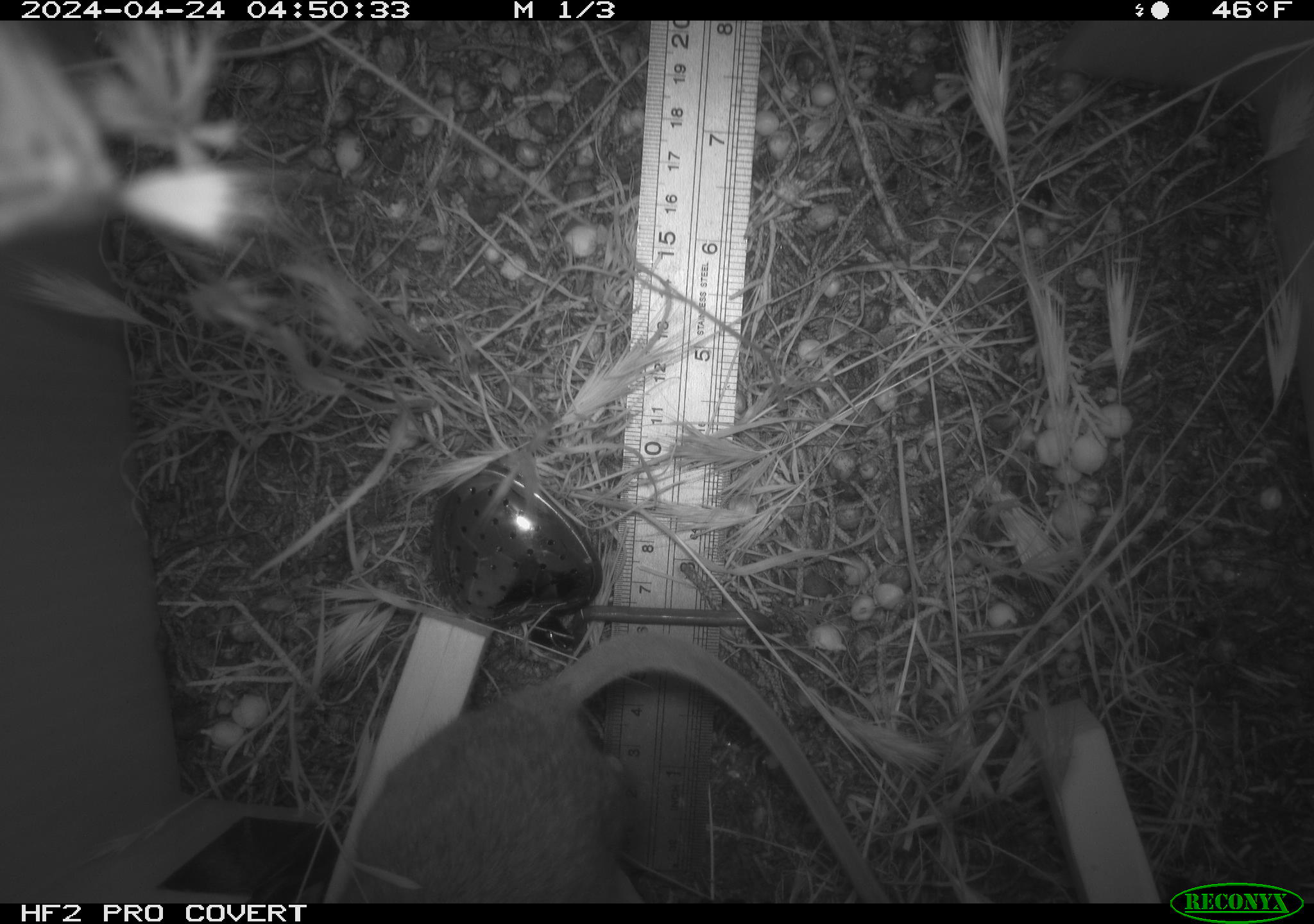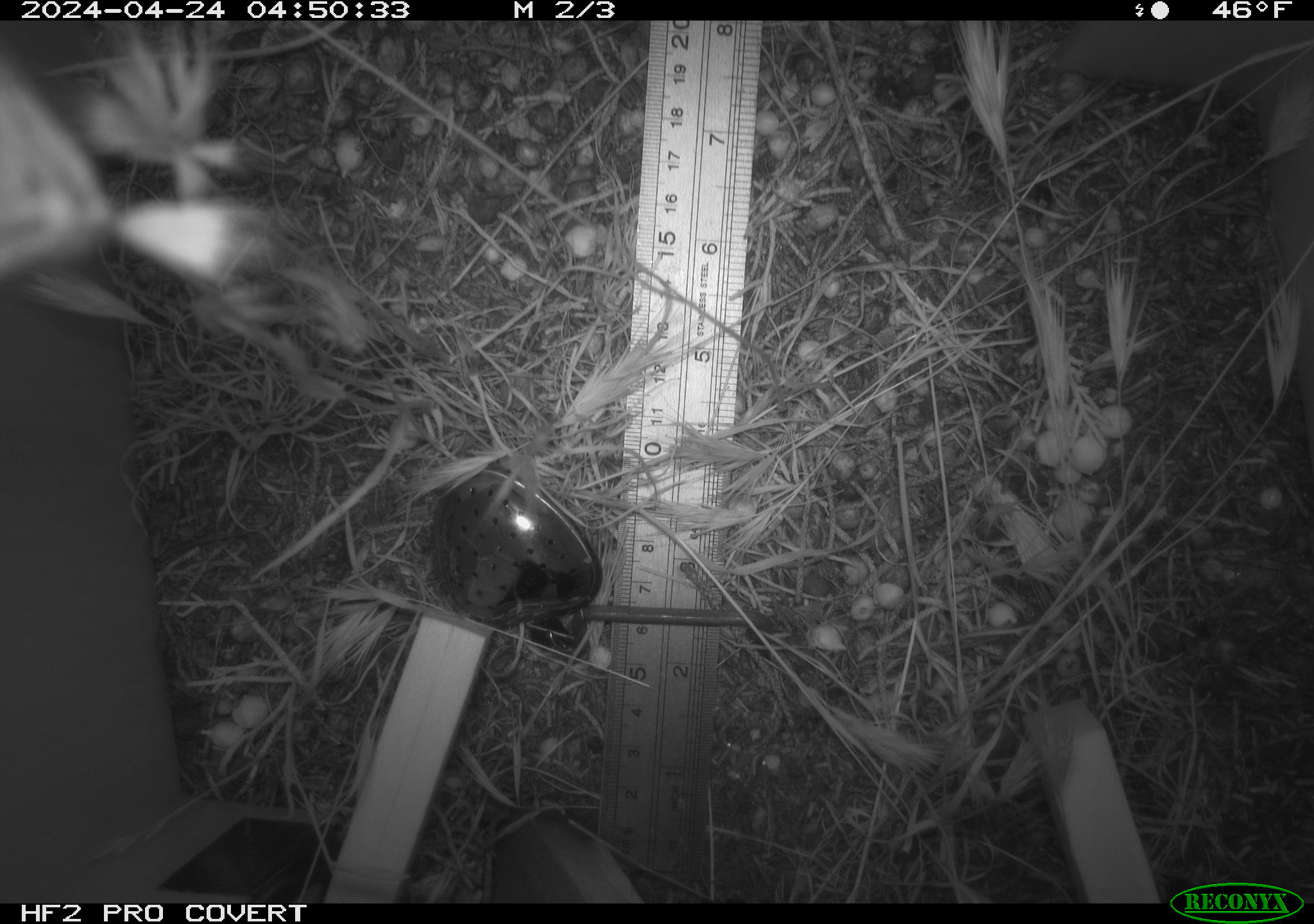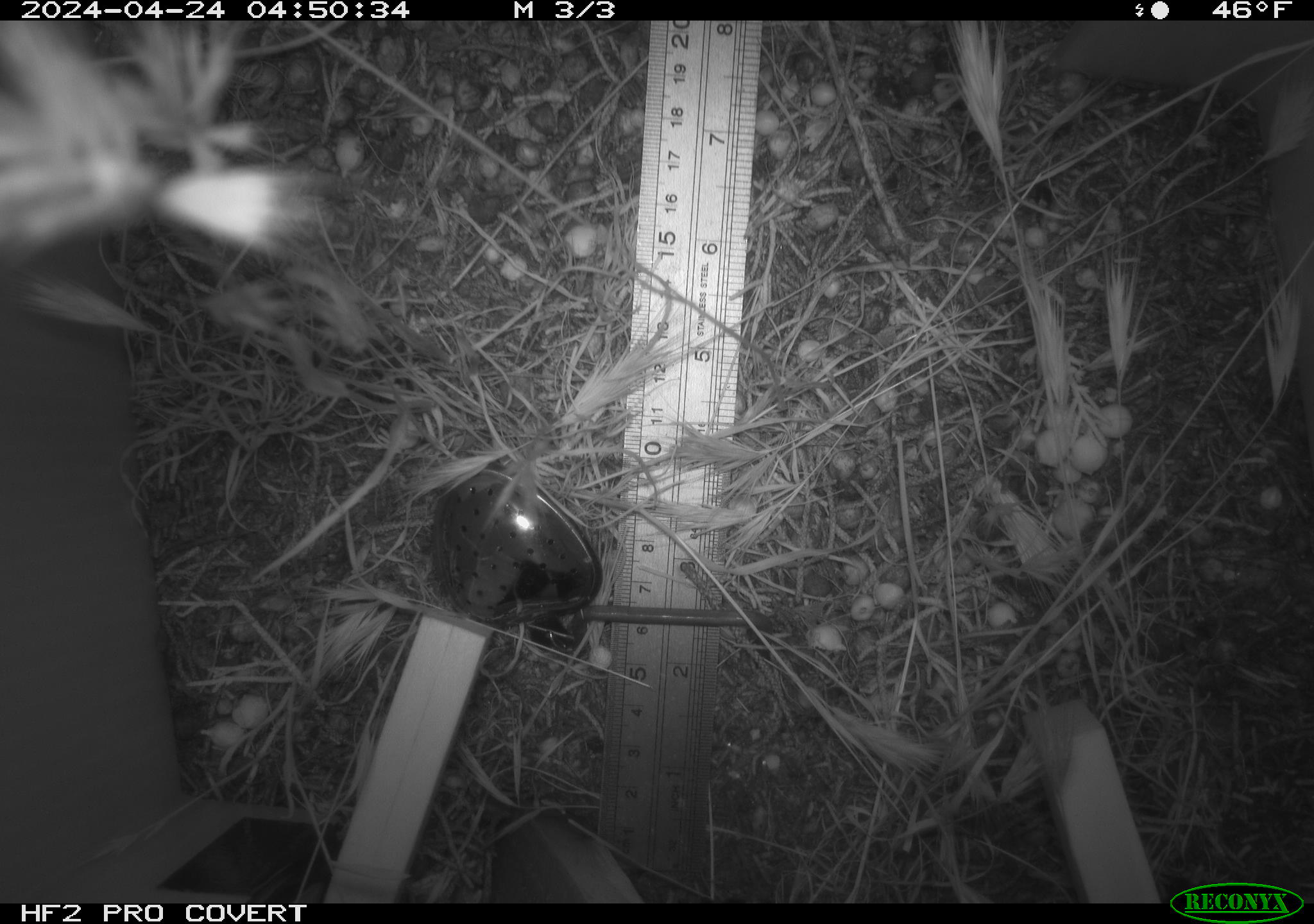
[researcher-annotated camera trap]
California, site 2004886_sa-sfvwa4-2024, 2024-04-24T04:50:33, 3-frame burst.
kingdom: Animalia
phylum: Chordata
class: Mammalia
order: Rodentia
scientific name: Rodentia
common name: mouse species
Mouse species (Rodentia).